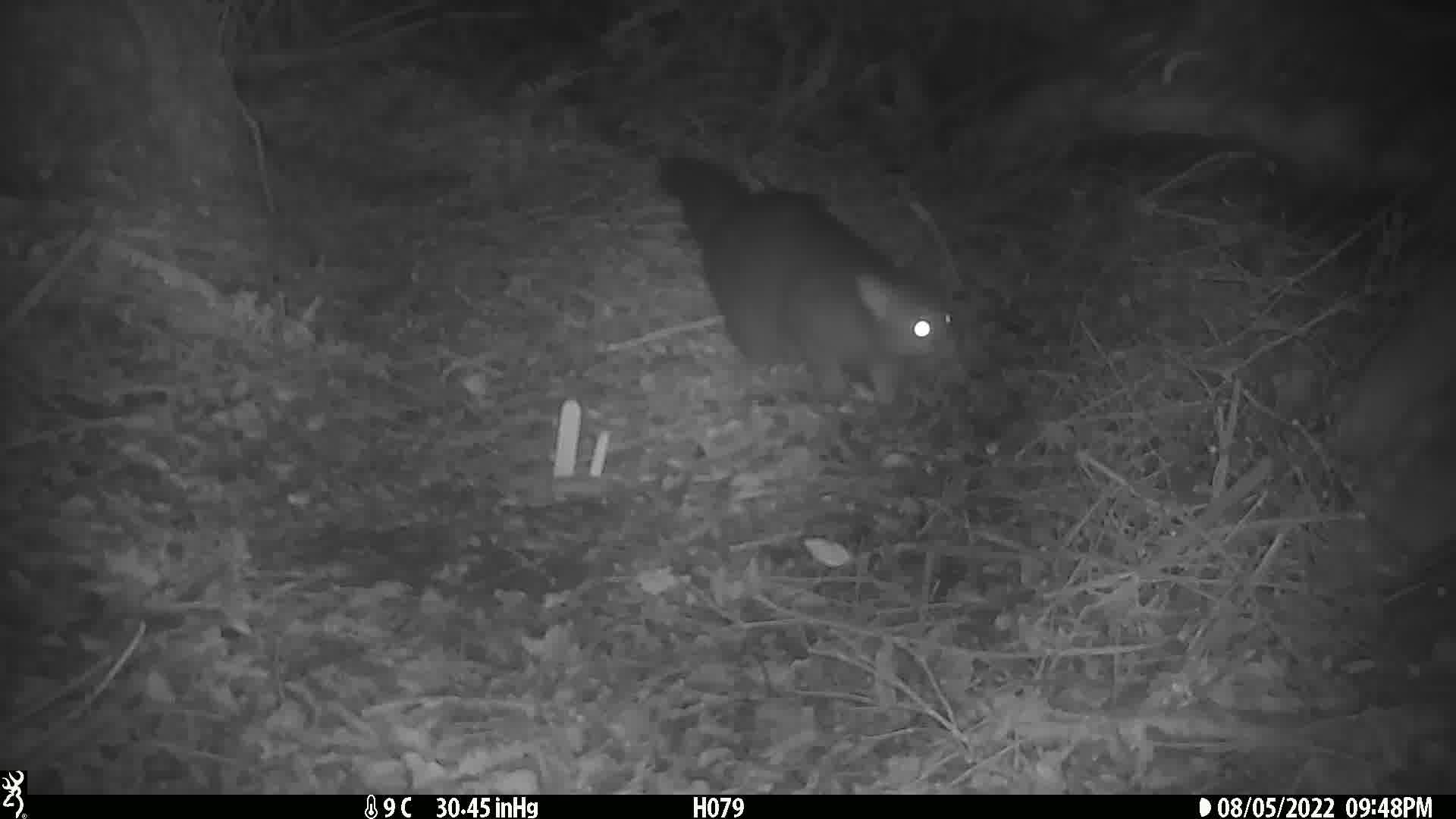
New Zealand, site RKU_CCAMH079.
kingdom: Animalia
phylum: Chordata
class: Mammalia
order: Diprotodontia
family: Phalangeridae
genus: Trichosurus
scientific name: Trichosurus vulpecula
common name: common brushtail possum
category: possum